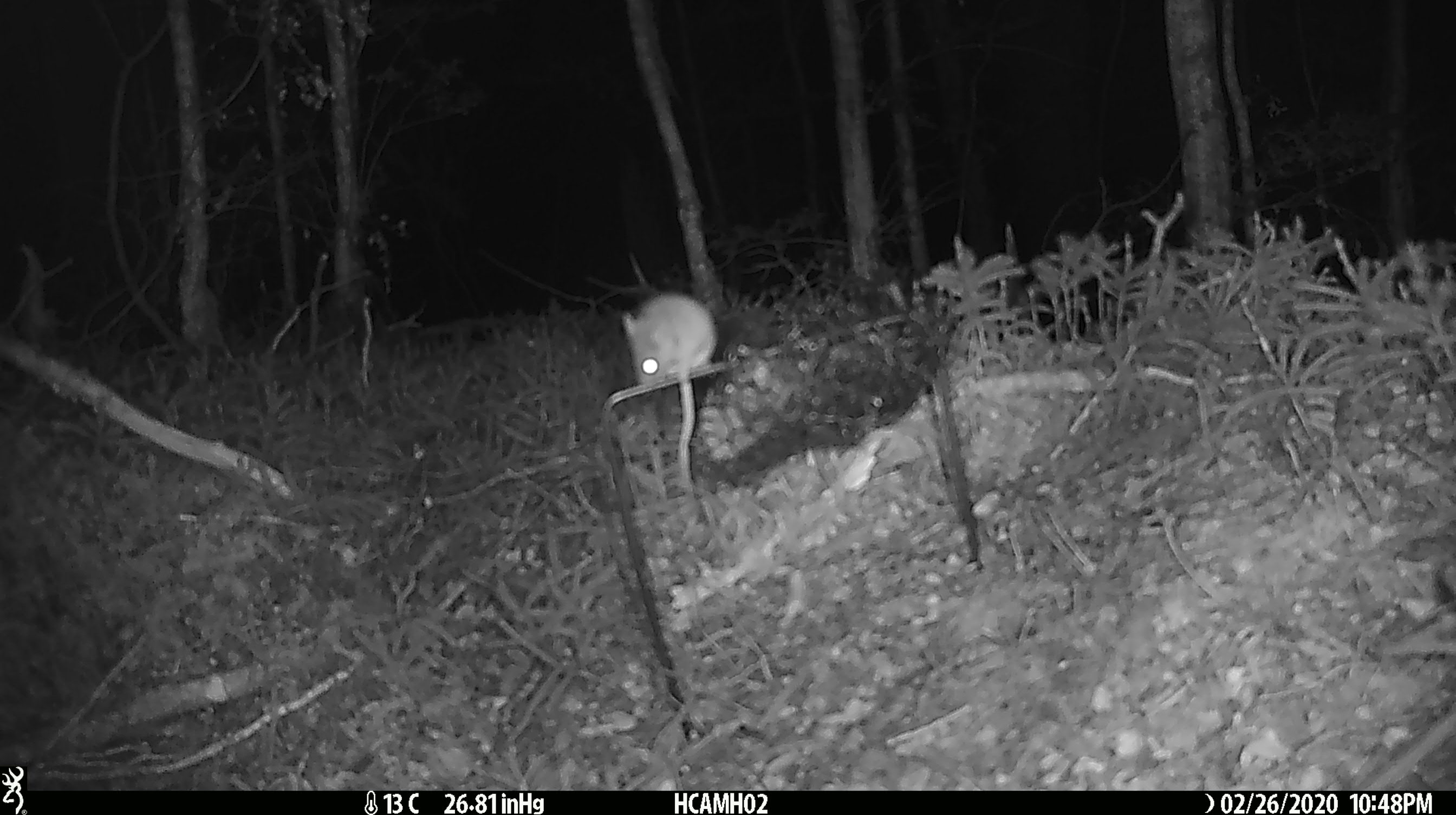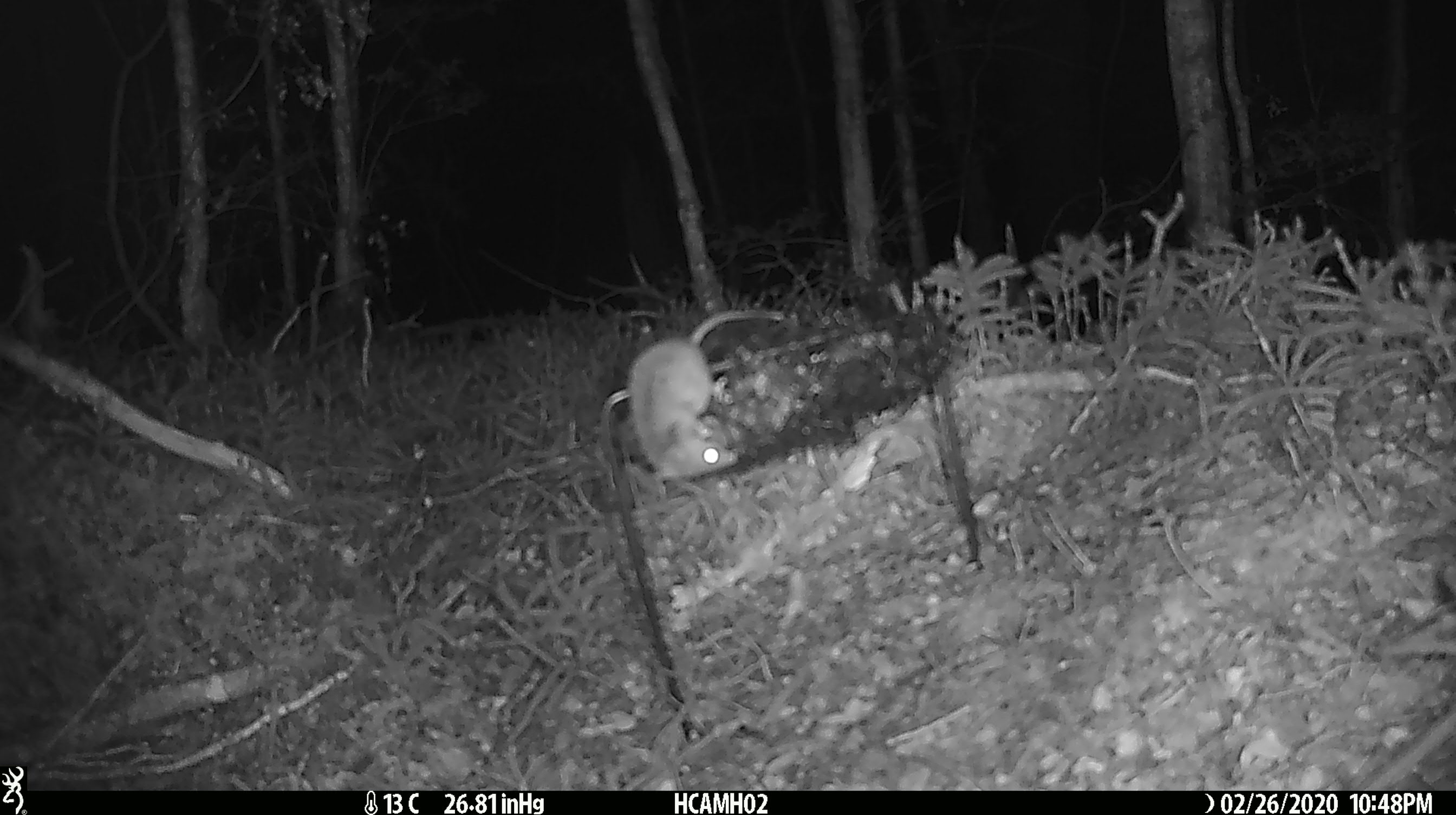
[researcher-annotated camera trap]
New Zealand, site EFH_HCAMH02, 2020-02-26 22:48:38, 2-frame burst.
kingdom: Animalia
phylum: Chordata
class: Mammalia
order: Rodentia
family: Muridae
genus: Mus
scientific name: Mus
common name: mouse